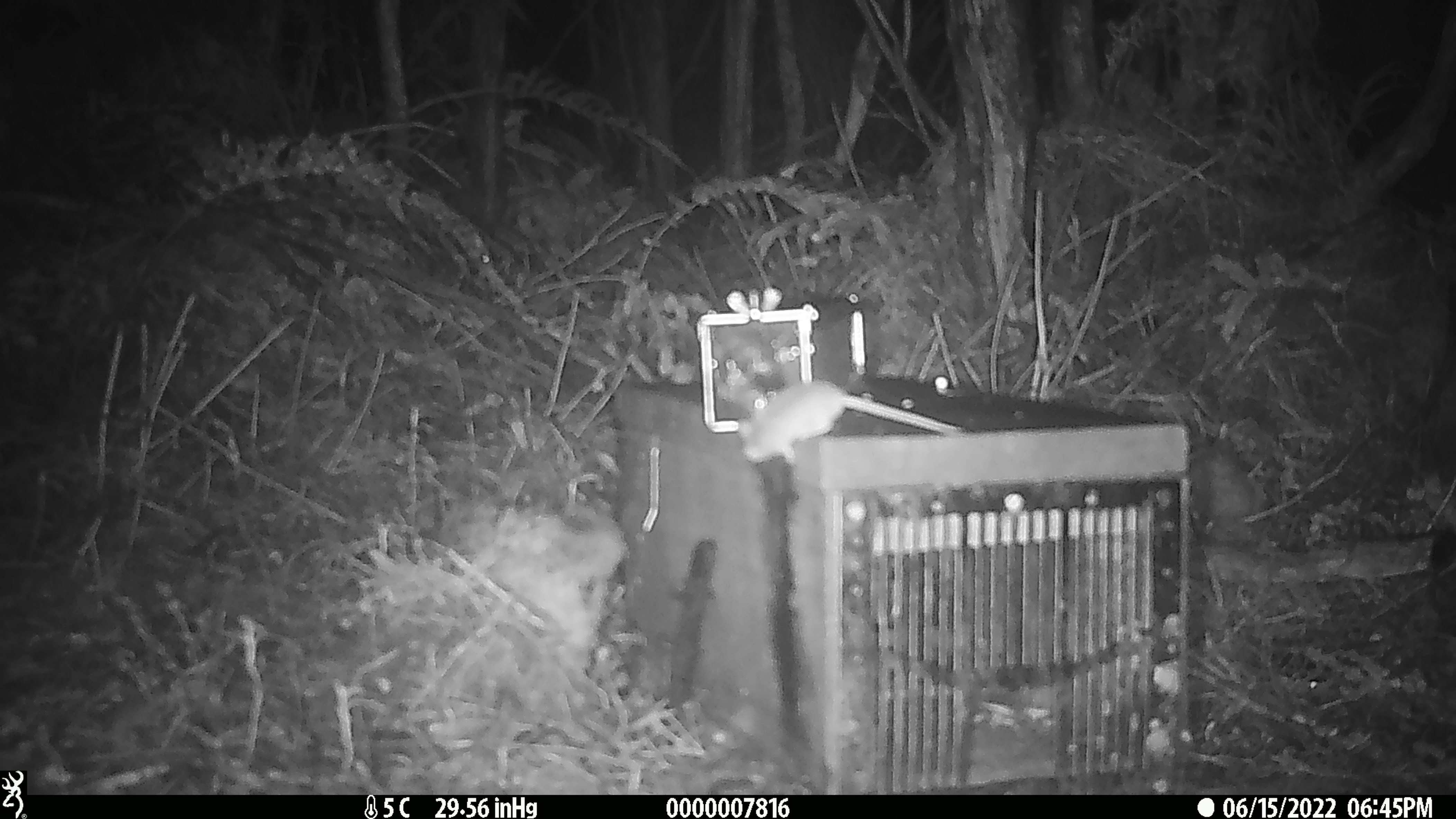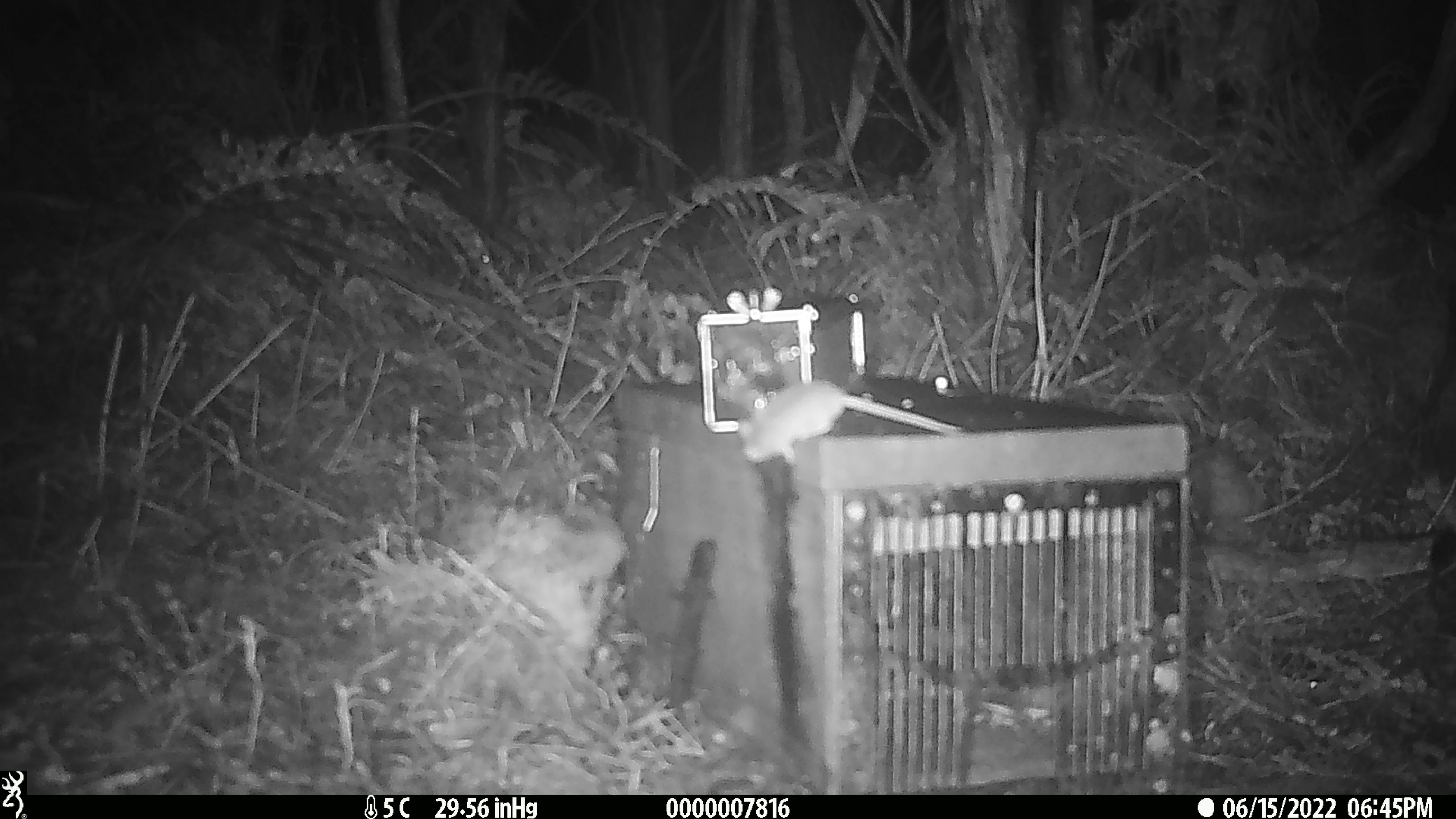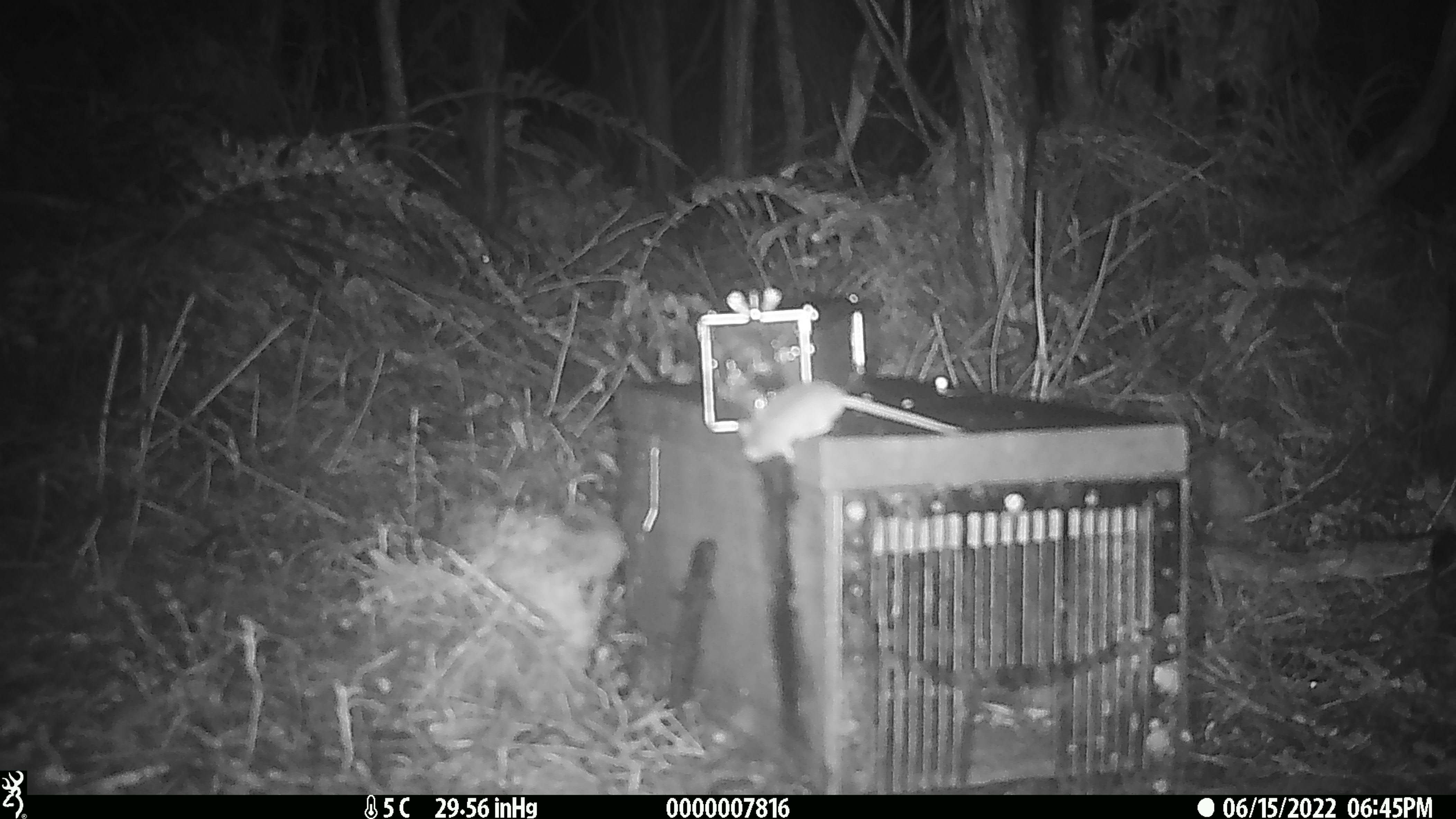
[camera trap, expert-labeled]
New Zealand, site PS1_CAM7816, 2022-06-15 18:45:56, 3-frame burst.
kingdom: Animalia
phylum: Chordata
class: Mammalia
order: Rodentia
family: Muridae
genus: Mus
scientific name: Mus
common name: mouse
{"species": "mouse (Mus)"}